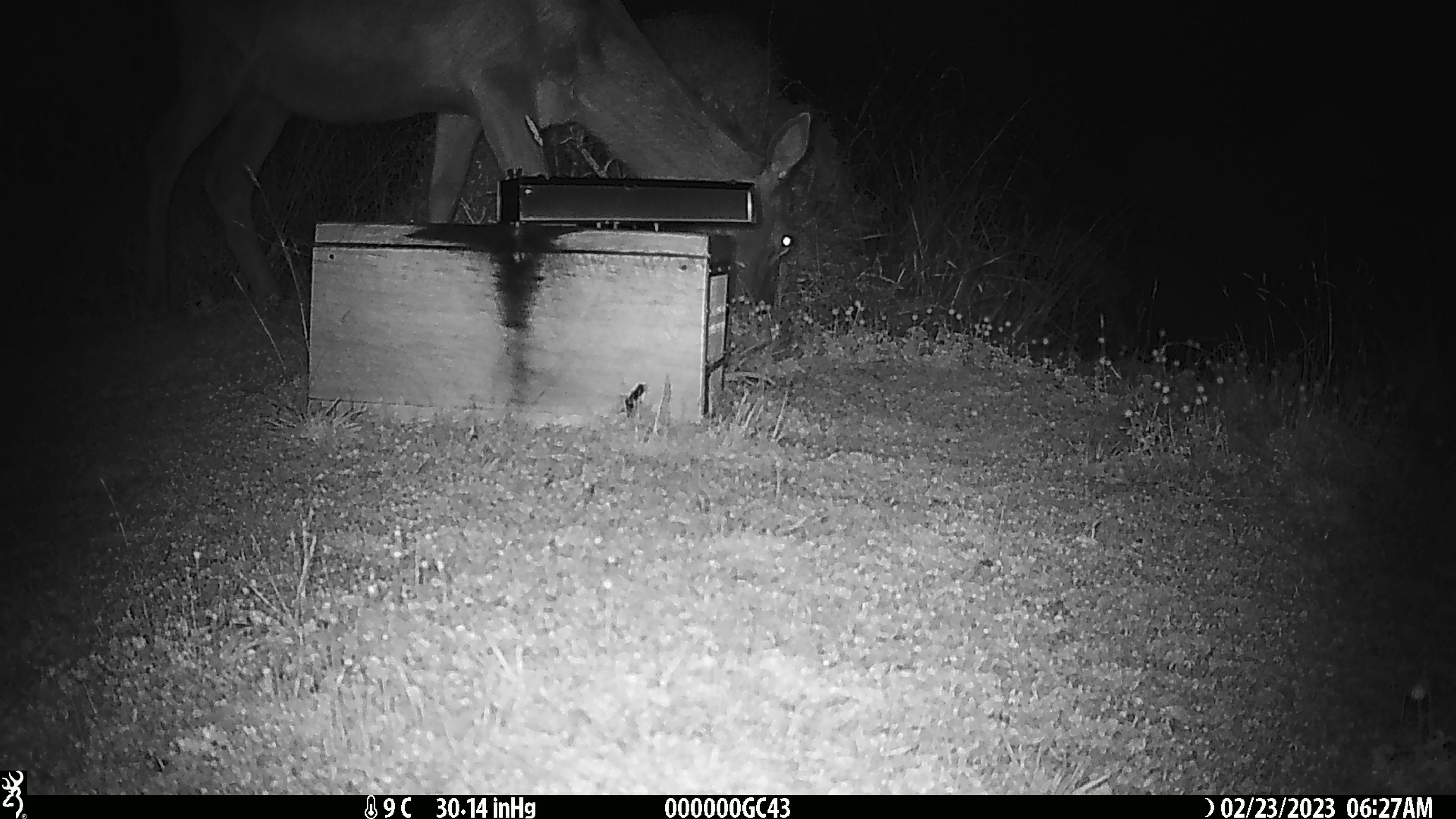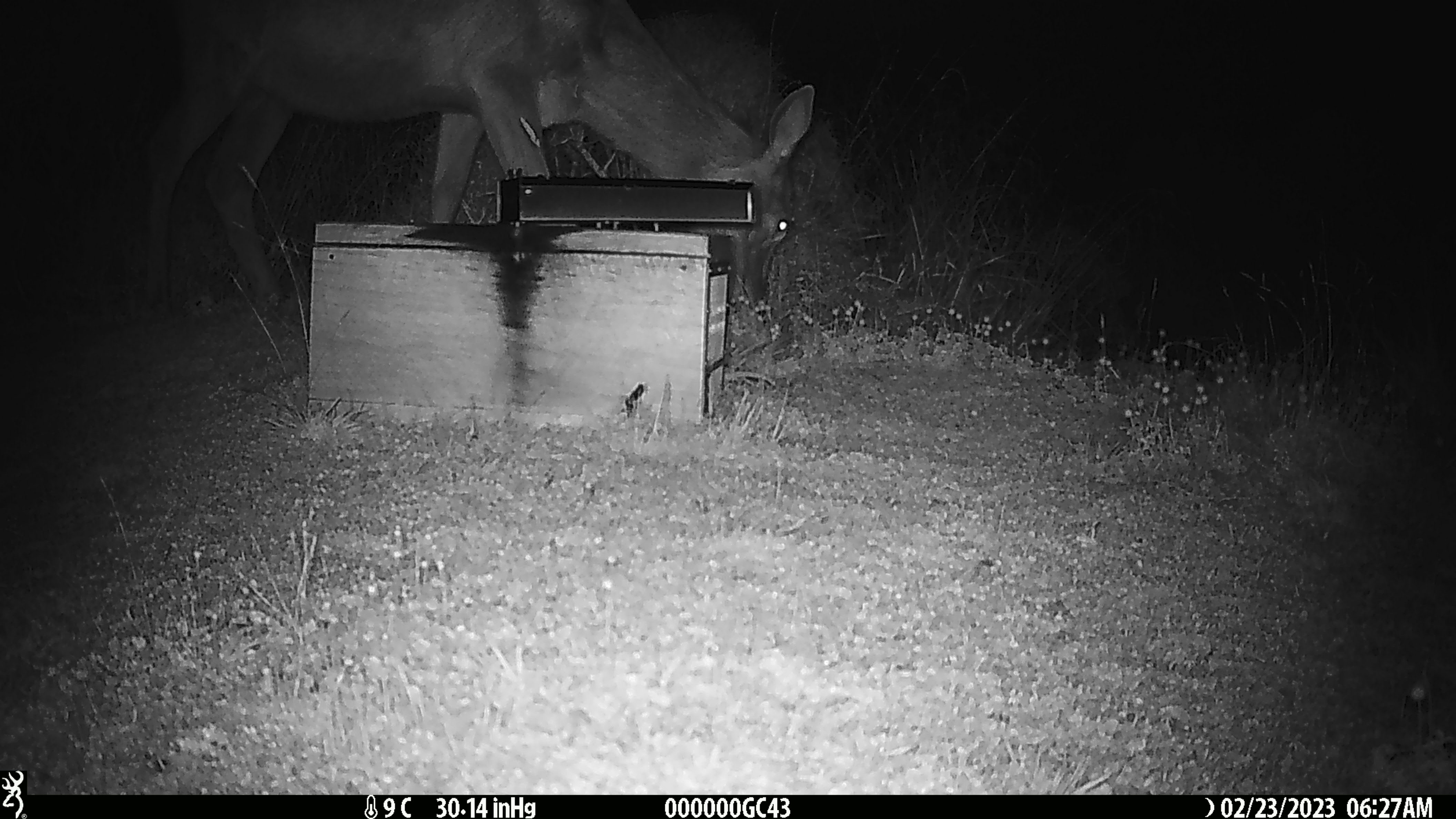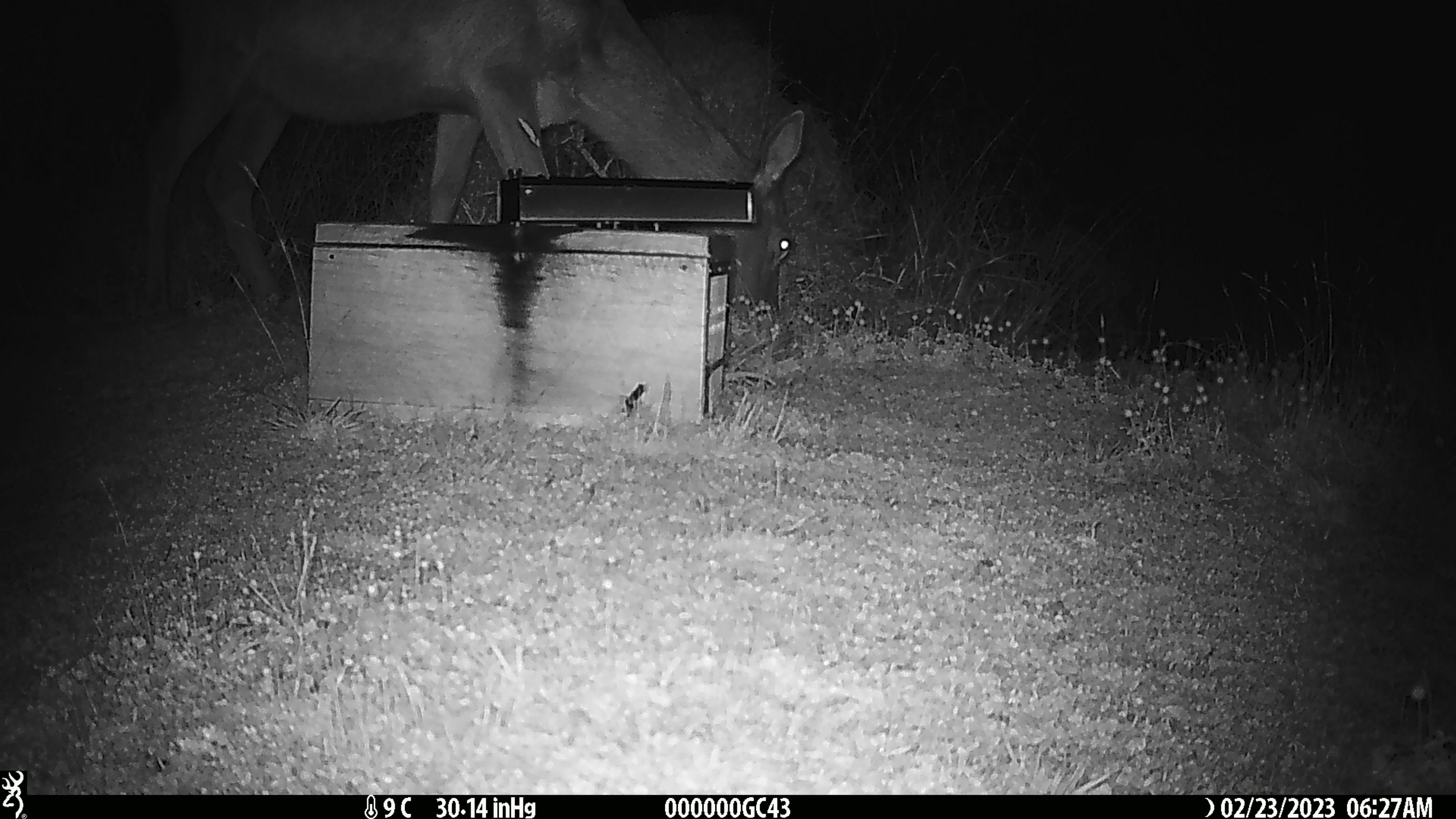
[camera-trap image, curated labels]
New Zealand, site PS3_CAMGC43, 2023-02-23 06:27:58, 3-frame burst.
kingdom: Animalia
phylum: Chordata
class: Mammalia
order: Artiodactyla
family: Cervidae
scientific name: Cervidae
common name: deer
Deer (Cervidae).